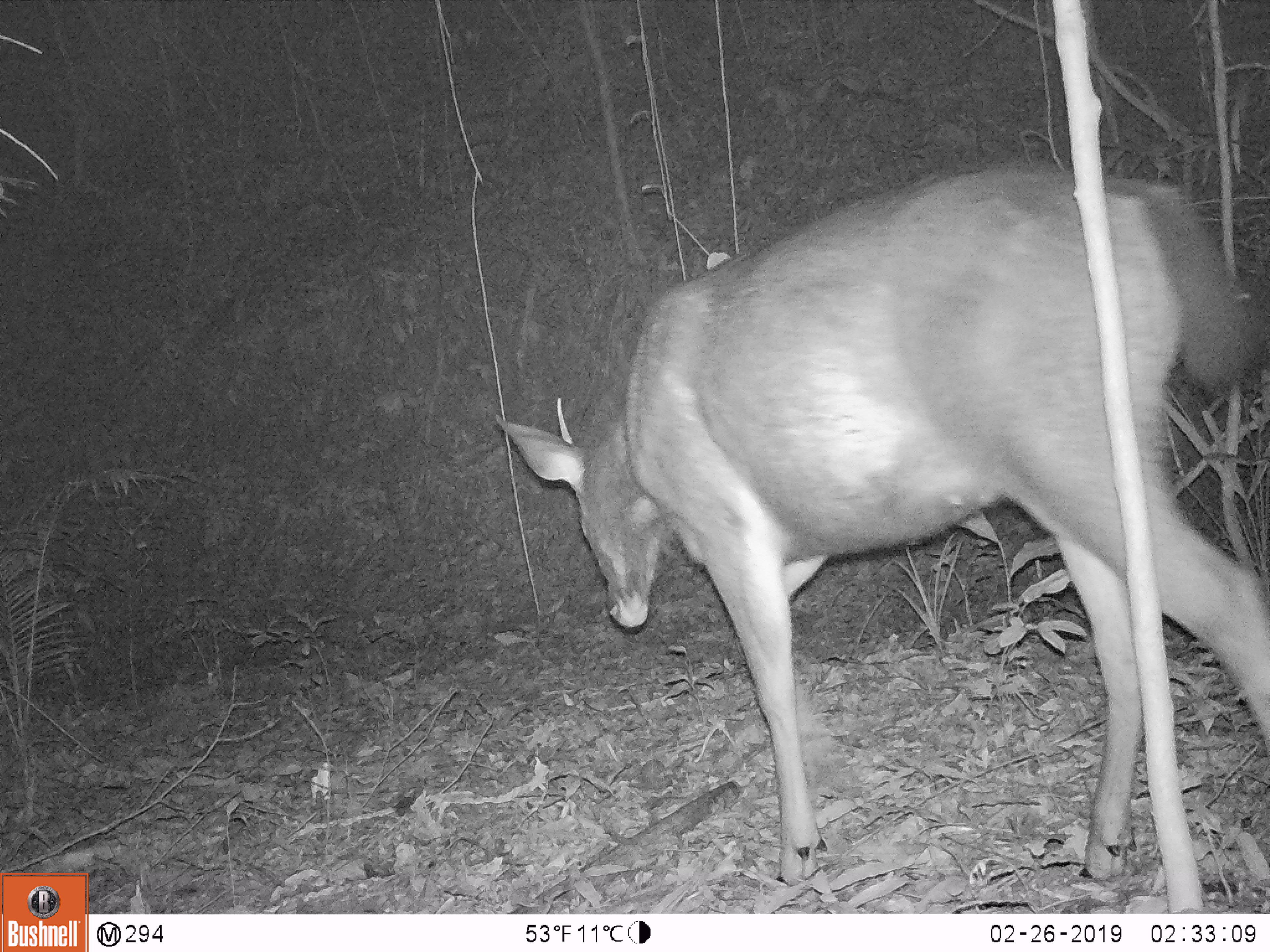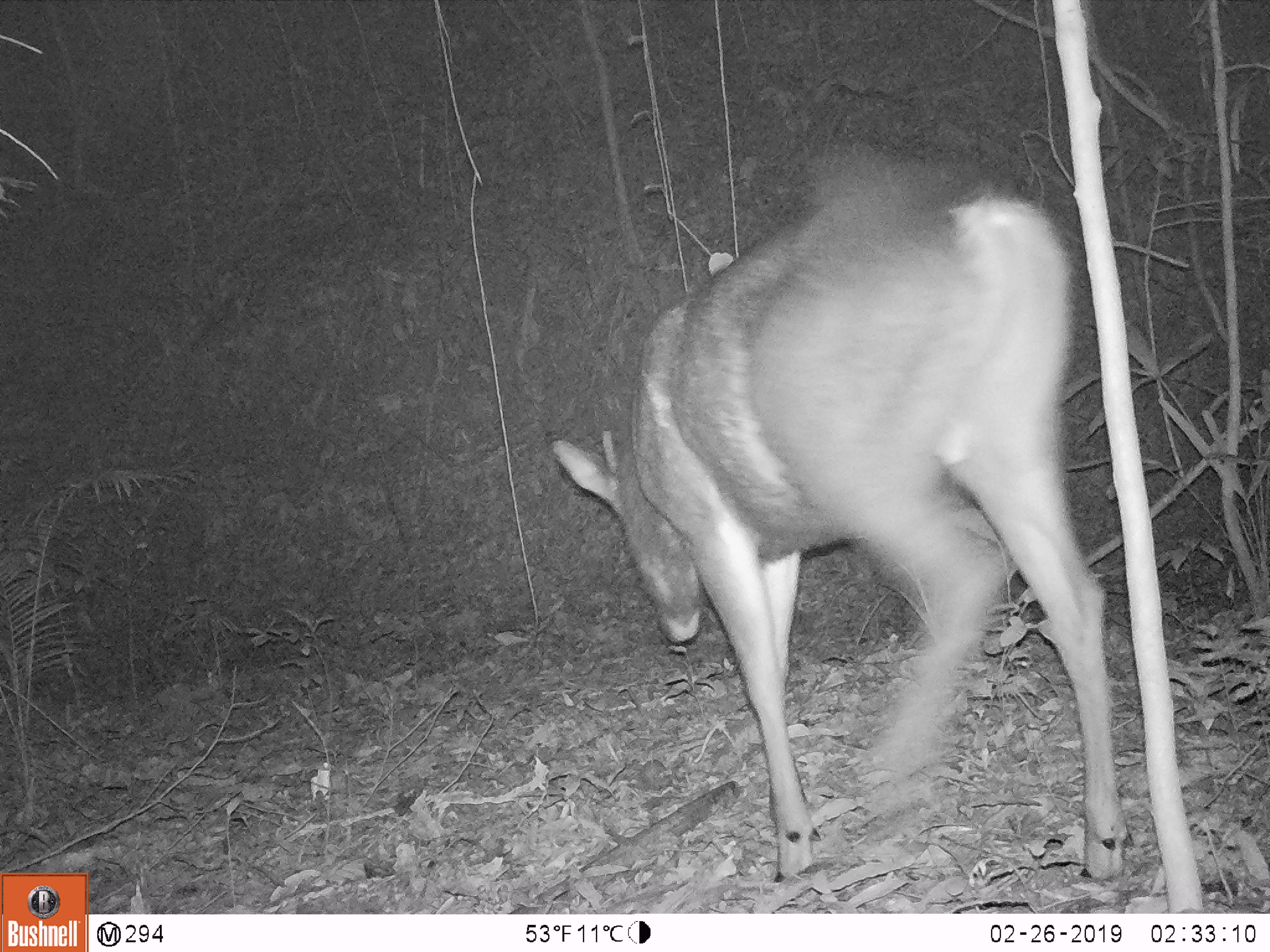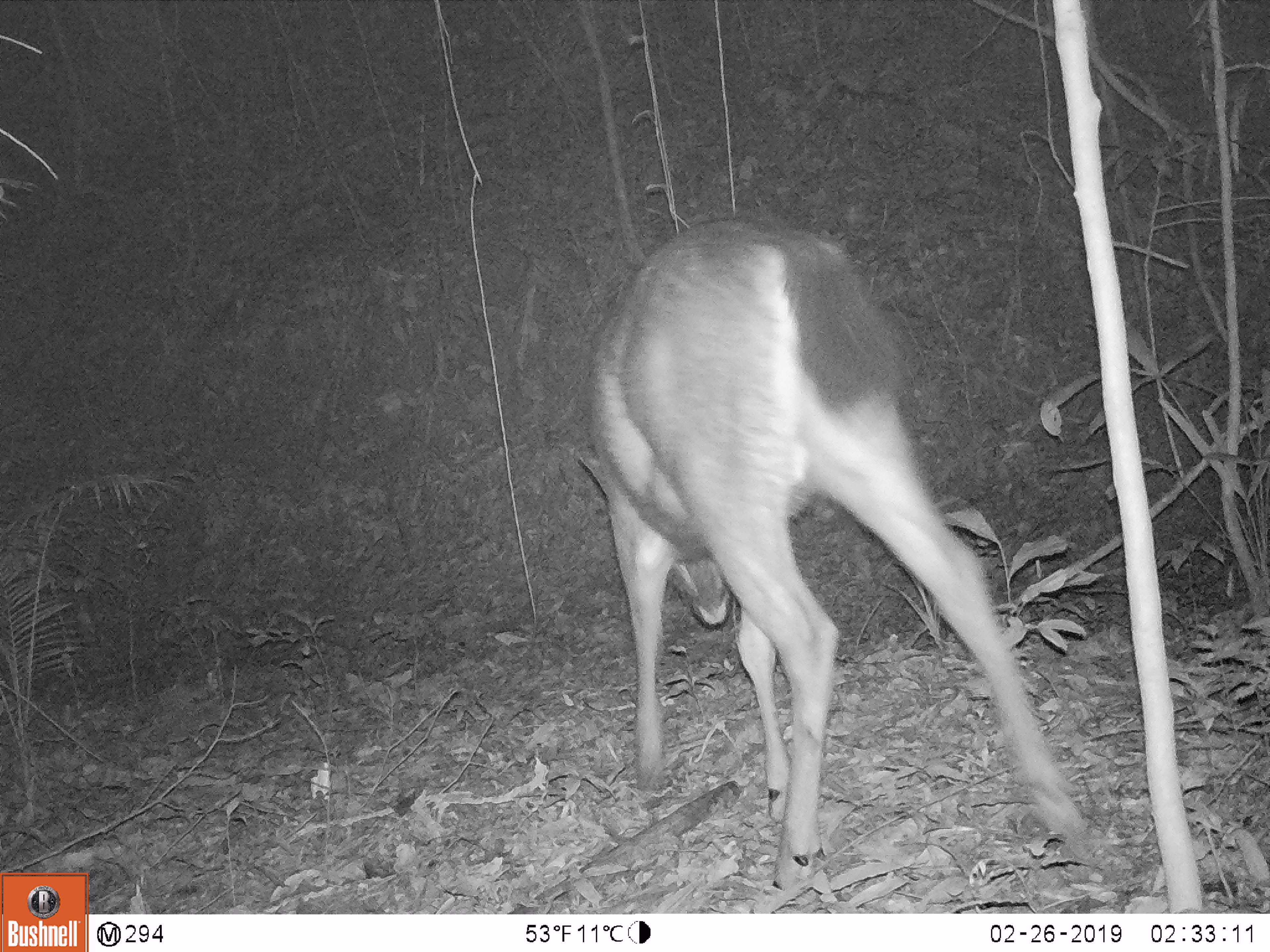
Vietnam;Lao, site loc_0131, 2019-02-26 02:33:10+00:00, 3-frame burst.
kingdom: Animalia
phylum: Chordata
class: Mammalia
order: Artiodactyla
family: Cervidae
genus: Rusa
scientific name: Rusa unicolor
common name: sambar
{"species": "sambar (Rusa unicolor)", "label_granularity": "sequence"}